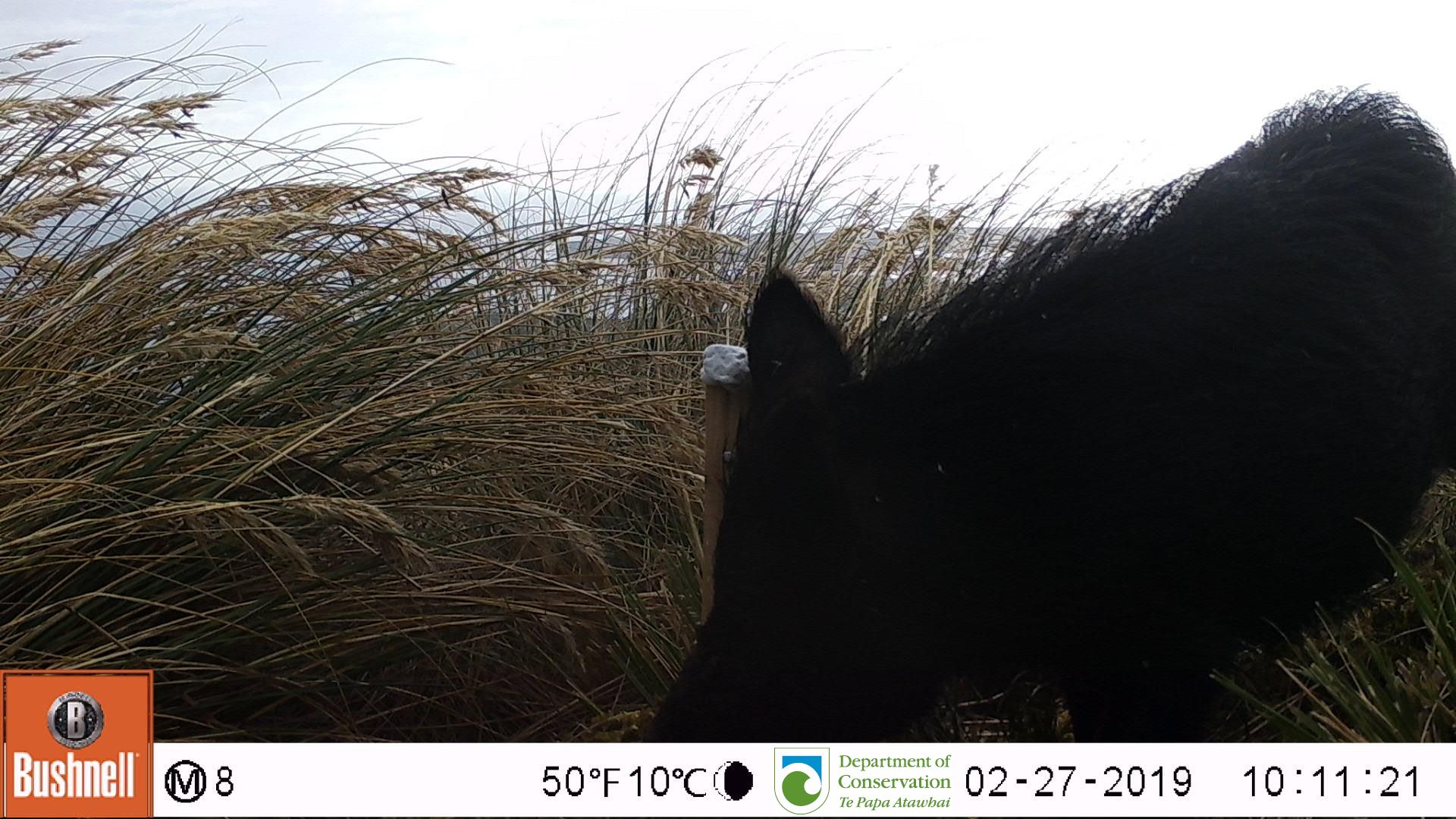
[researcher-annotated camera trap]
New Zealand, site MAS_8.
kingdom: Animalia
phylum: Chordata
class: Mammalia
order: Artiodactyla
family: Suidae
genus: Sus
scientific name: Sus scrofa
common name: pig